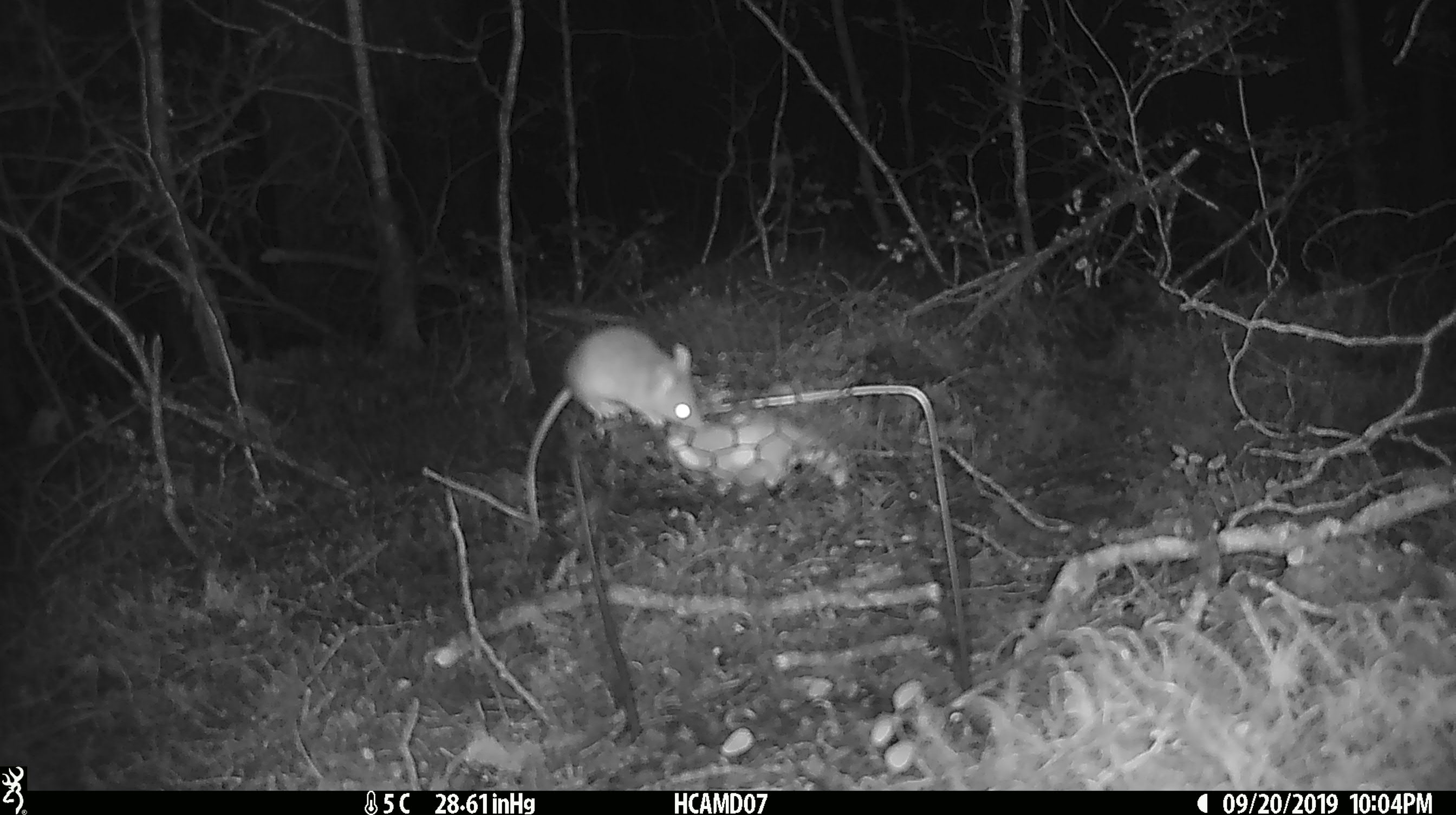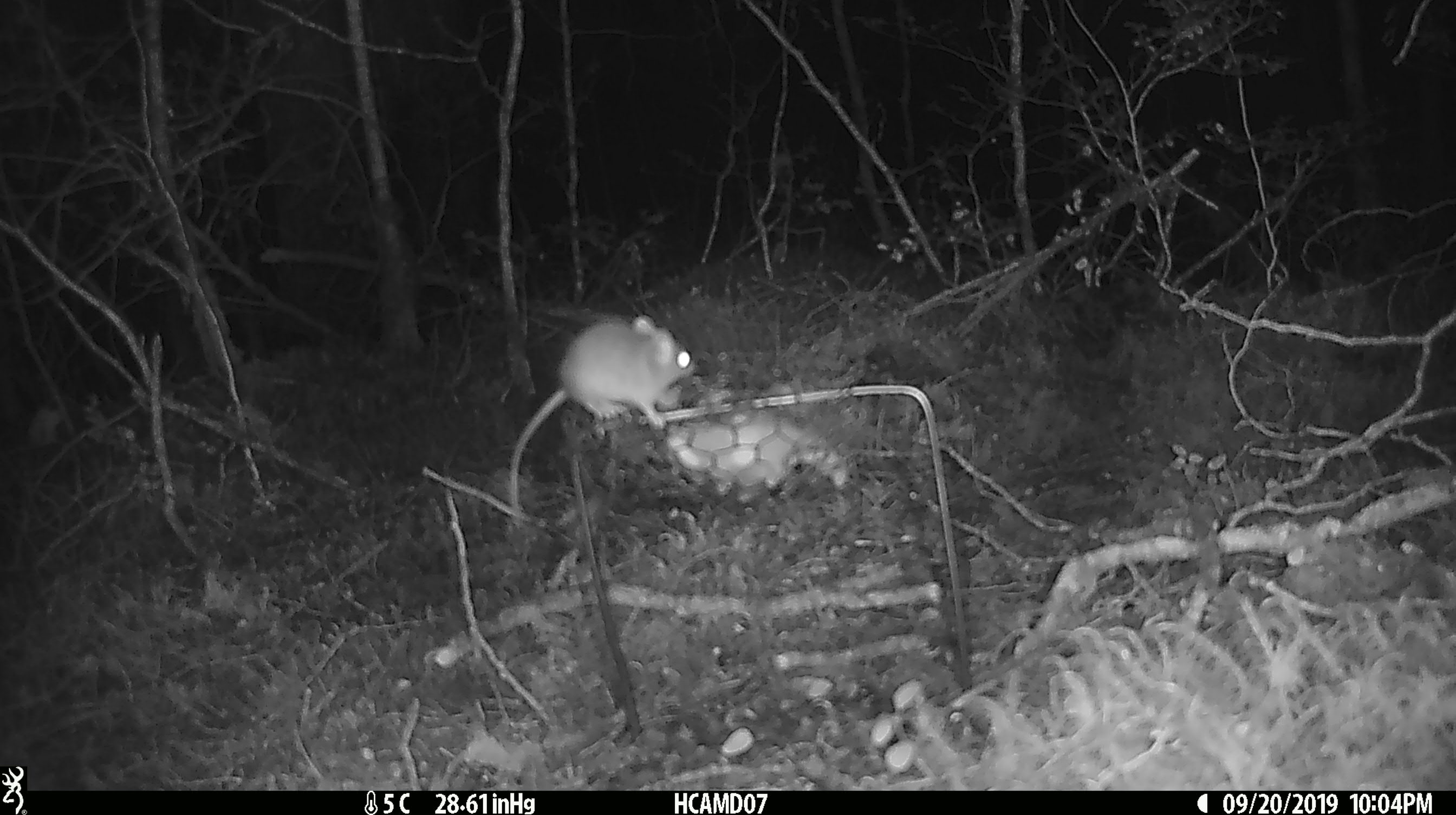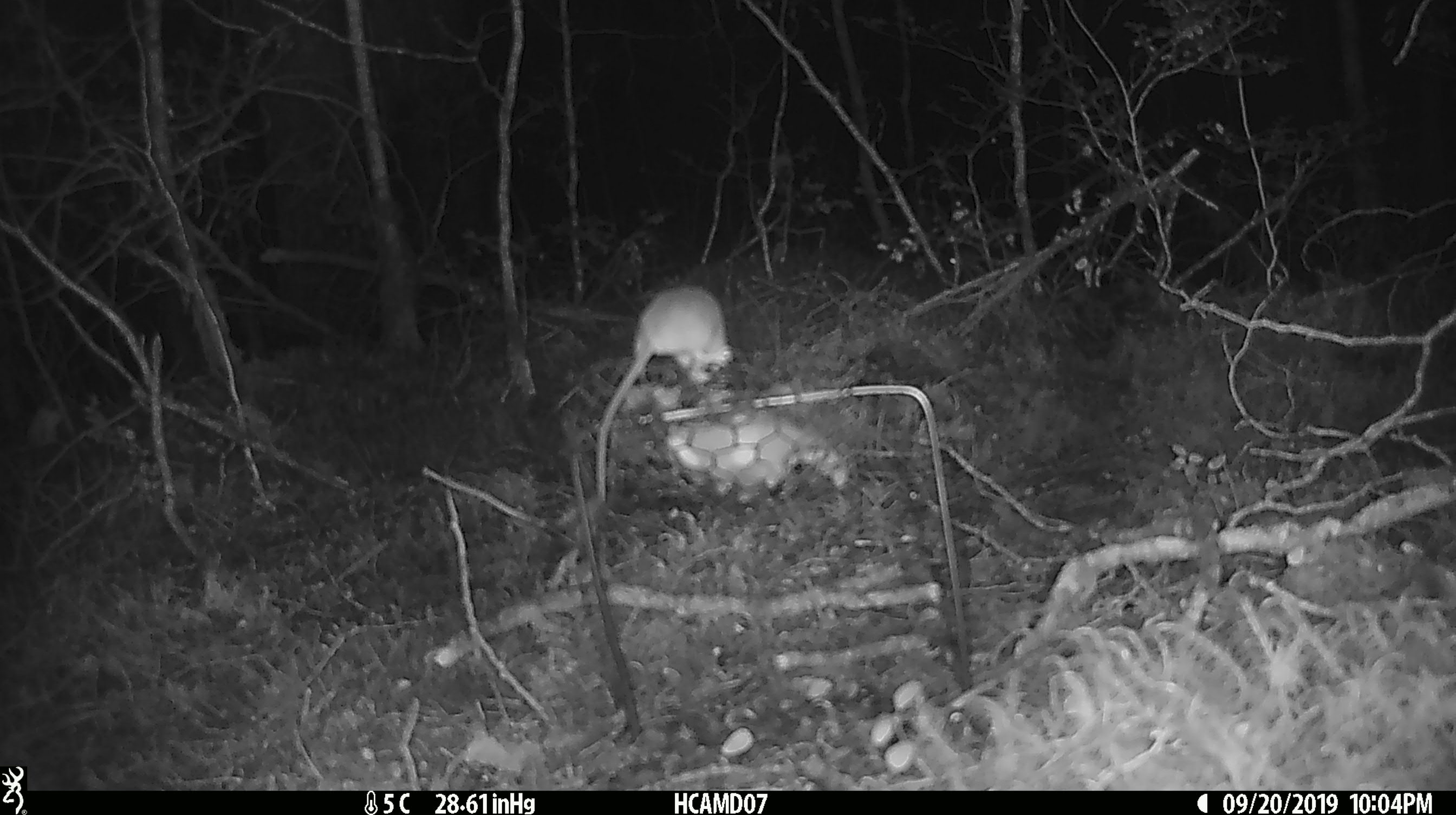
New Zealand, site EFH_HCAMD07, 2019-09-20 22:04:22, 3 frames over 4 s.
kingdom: Animalia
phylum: Chordata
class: Mammalia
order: Rodentia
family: Muridae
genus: Mus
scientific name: Mus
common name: mouse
Mouse (Mus).